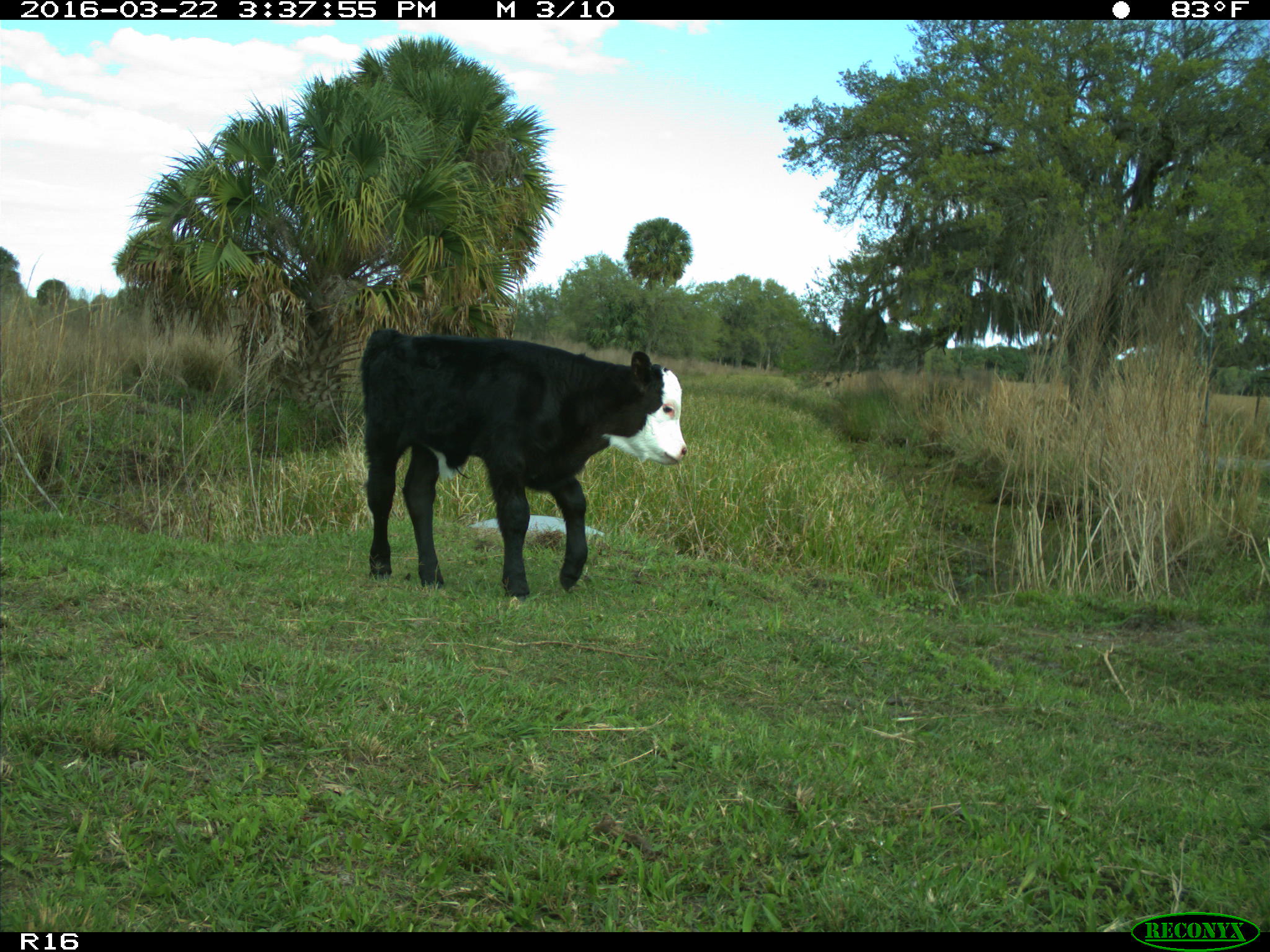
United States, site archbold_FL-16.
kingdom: Animalia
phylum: Chordata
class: Mammalia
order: Artiodactyla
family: Bovidae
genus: Bos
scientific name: Bos taurus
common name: domestic cow